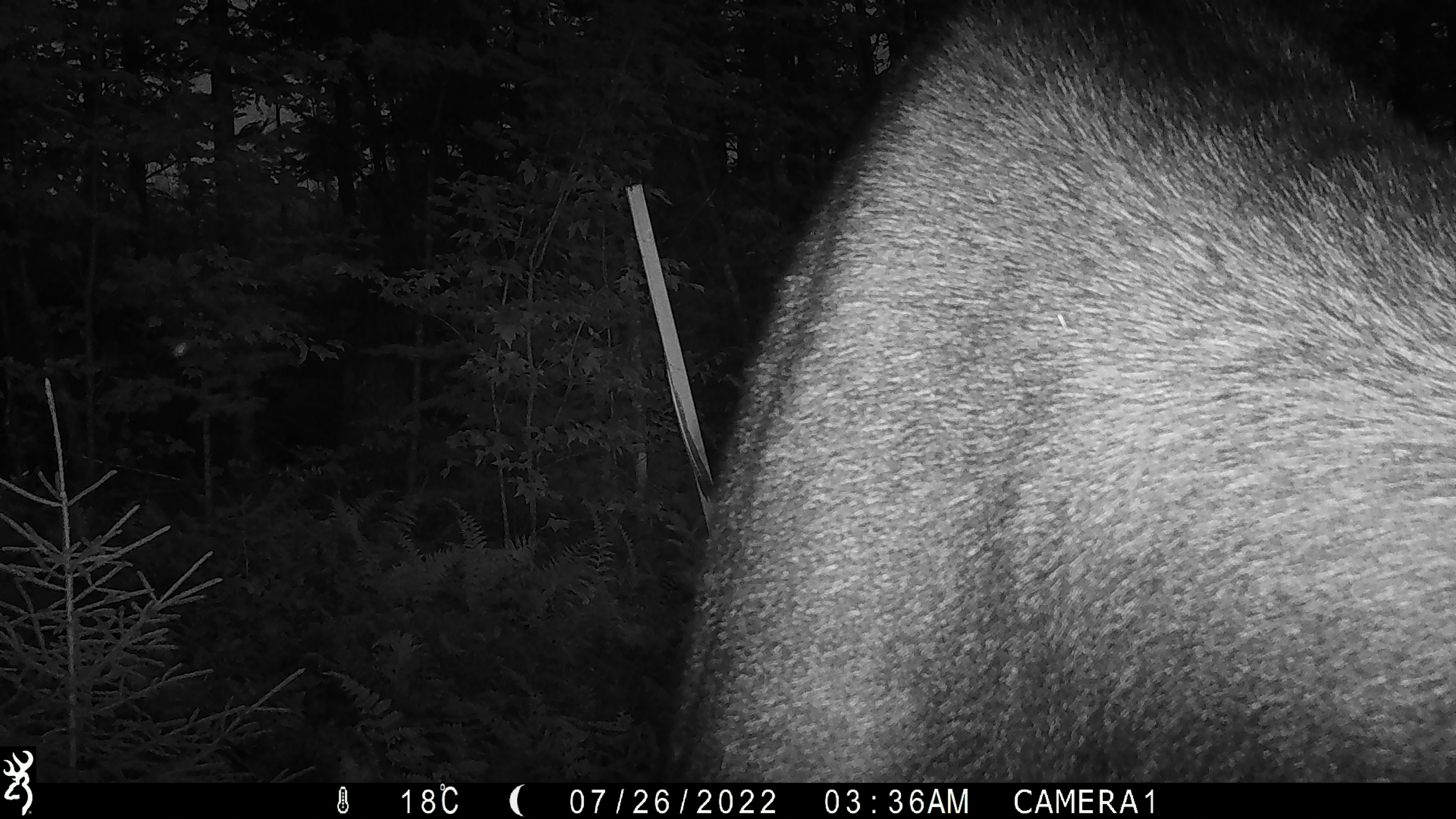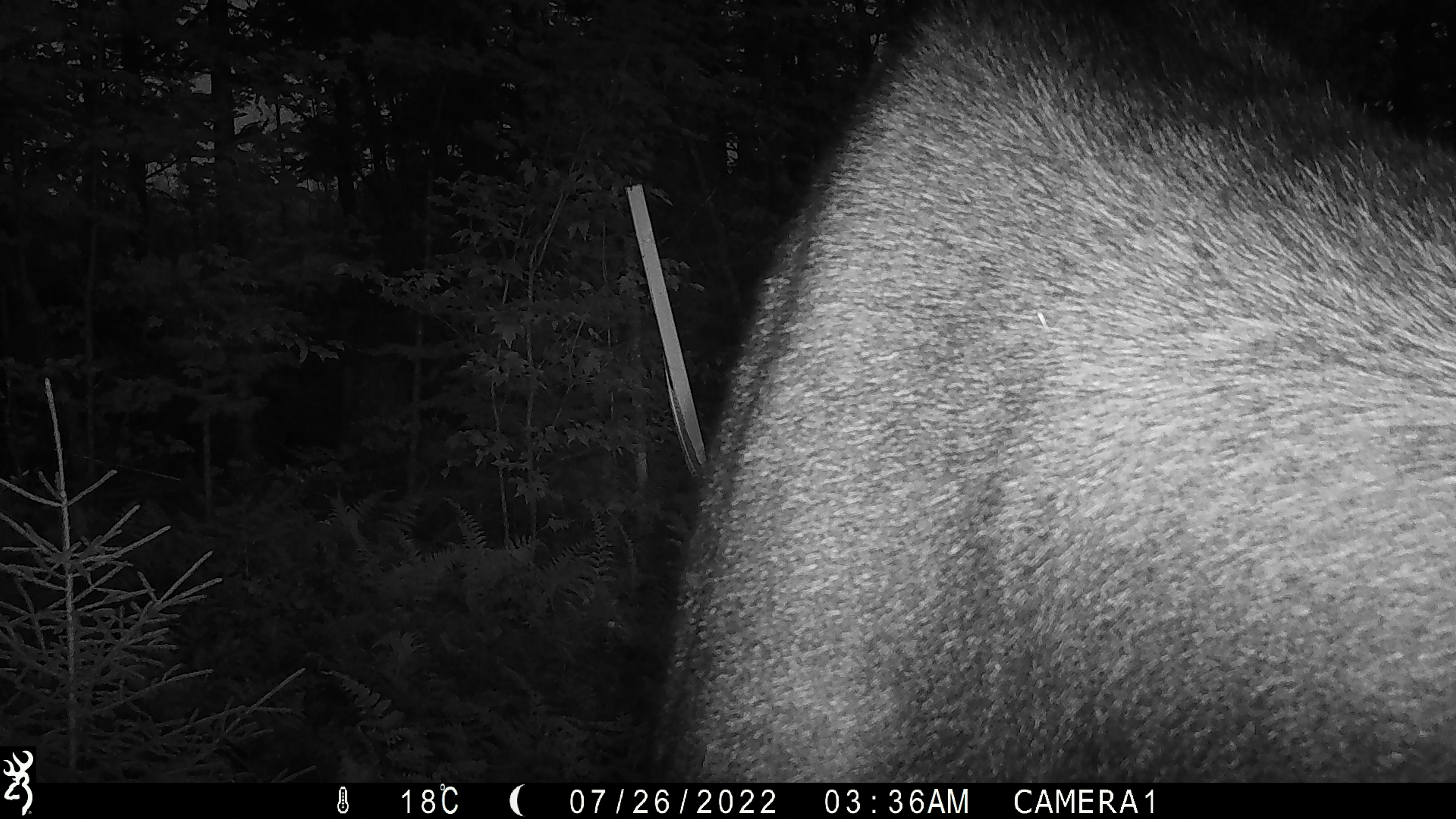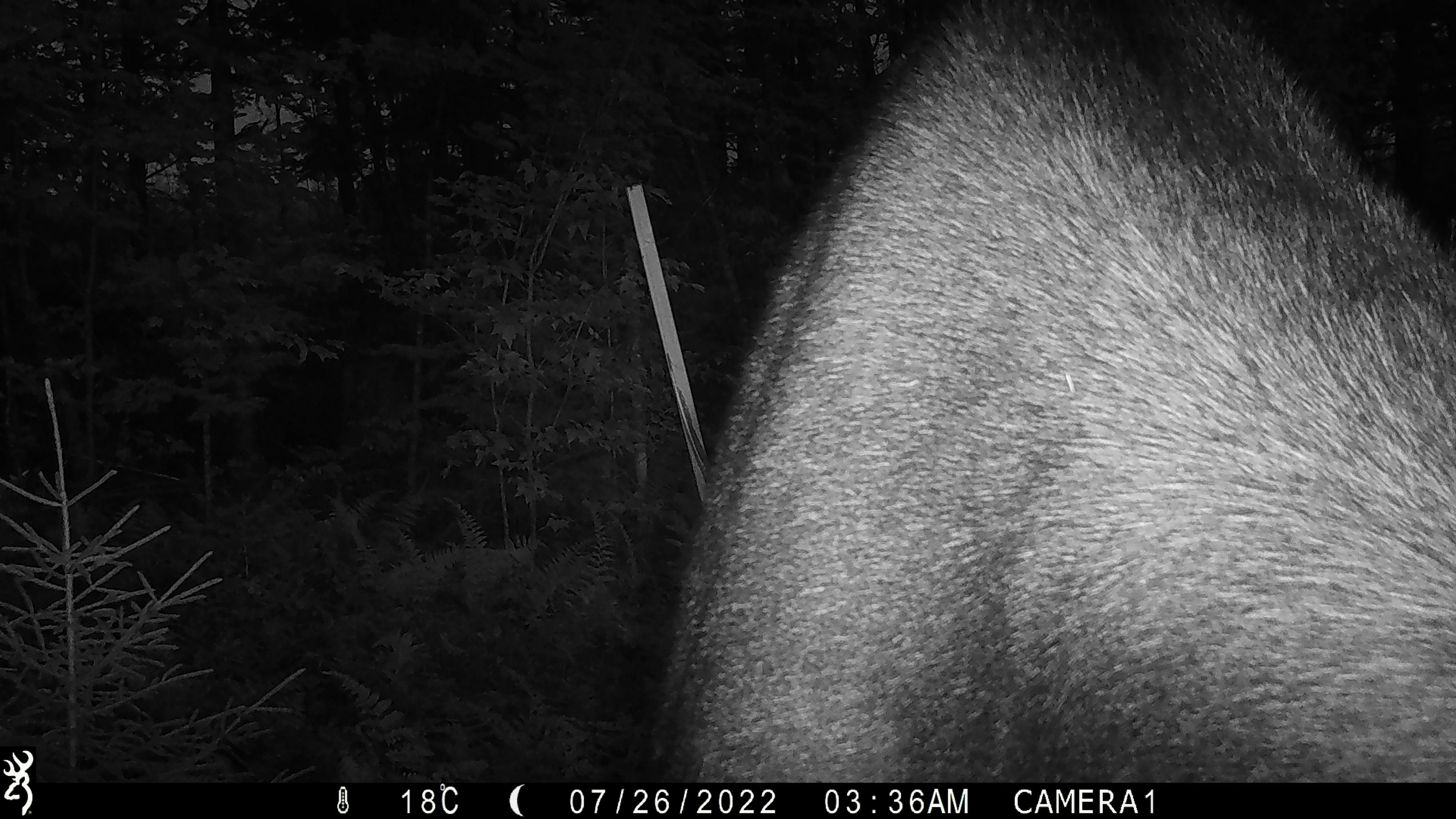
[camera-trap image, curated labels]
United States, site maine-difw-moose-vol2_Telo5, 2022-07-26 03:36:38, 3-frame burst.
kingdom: Animalia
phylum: Chordata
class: Mammalia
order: Artiodactyla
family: Cervidae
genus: Alces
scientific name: Alces alces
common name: moose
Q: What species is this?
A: Moose (Alces alces).